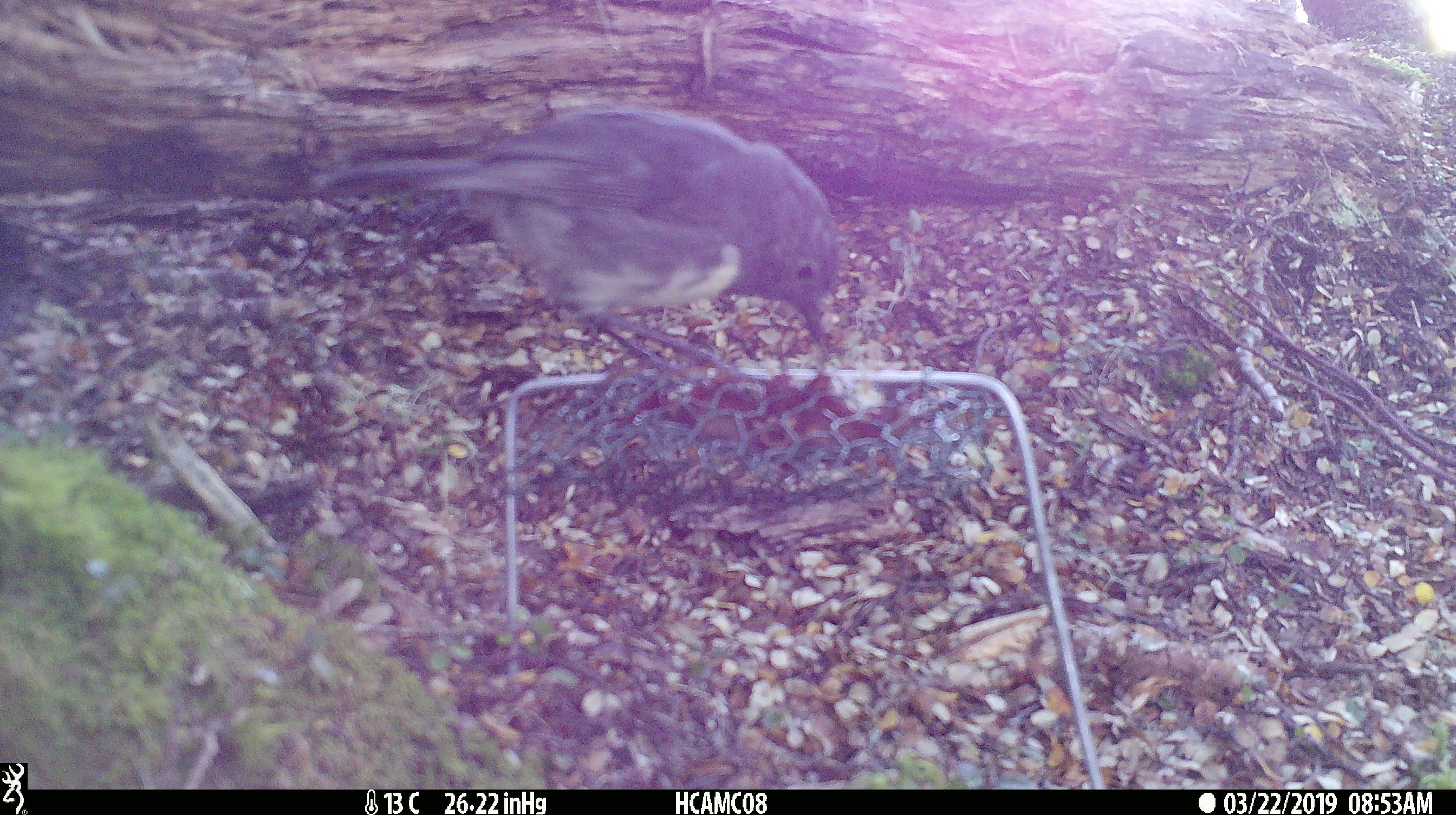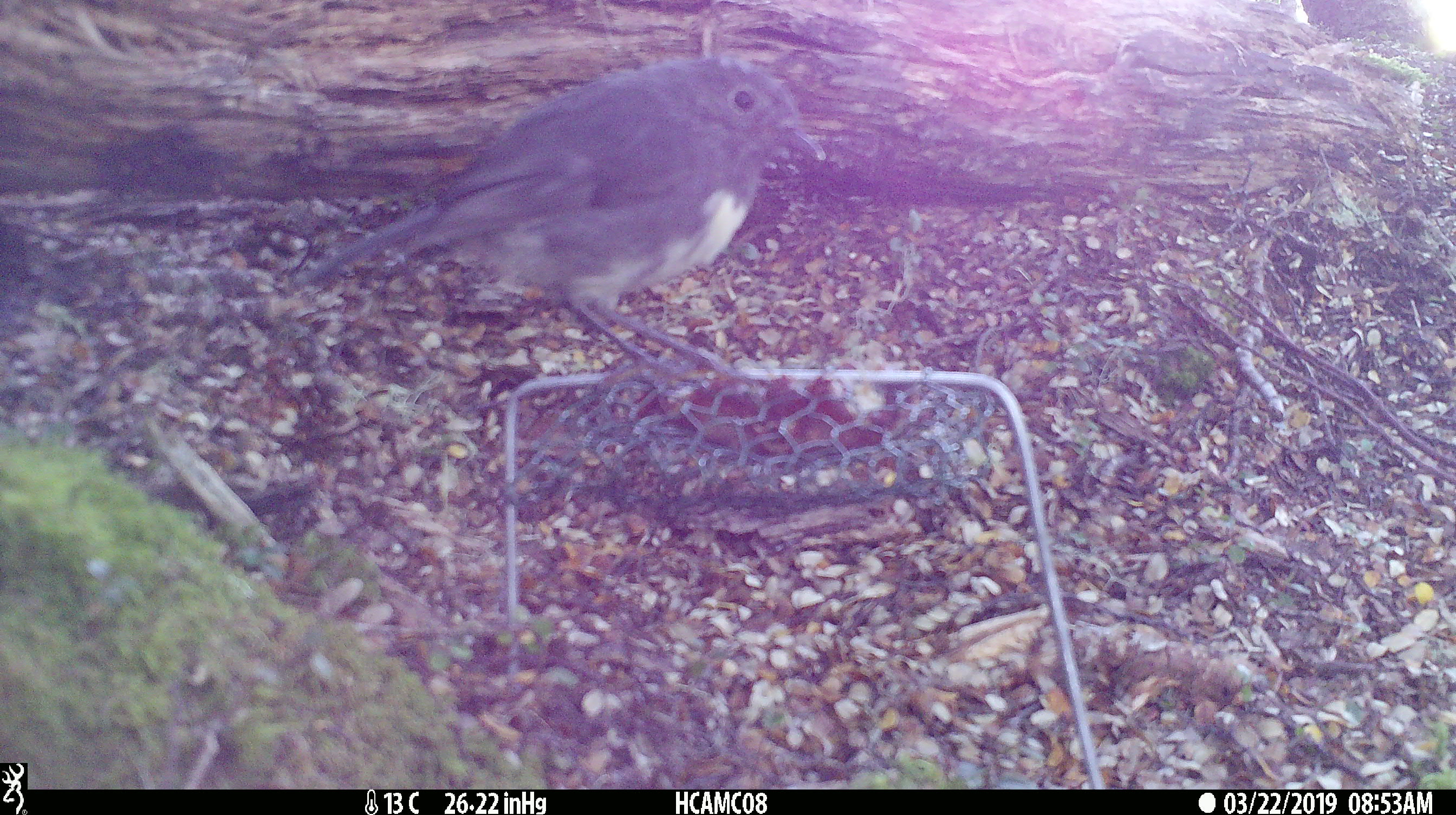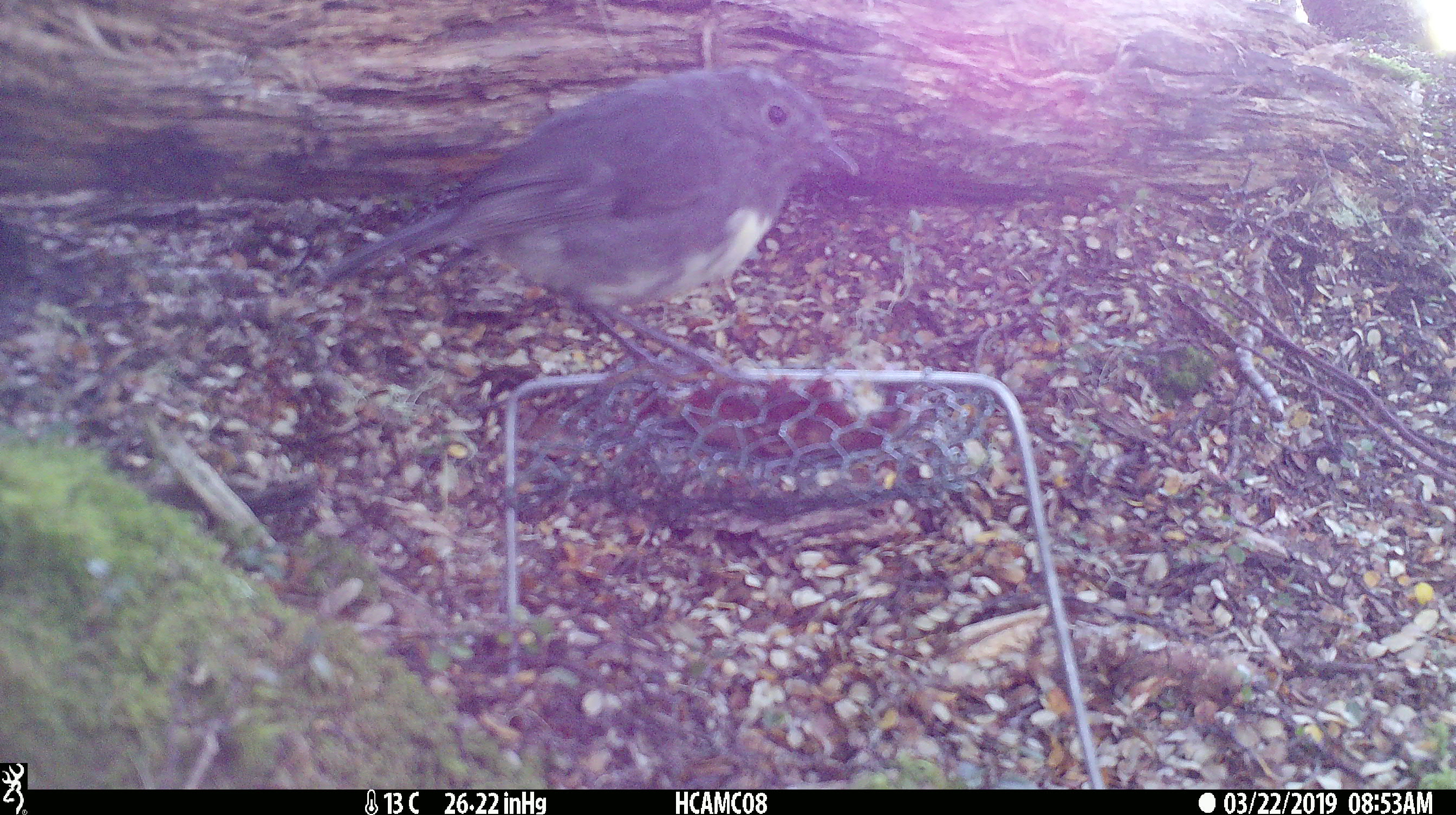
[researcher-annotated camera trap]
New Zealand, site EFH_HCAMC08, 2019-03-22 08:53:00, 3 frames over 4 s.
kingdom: Animalia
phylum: Chordata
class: Aves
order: Passeriformes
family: Petroicidae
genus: Petroica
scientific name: Petroica australis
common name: new zealand robin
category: robin